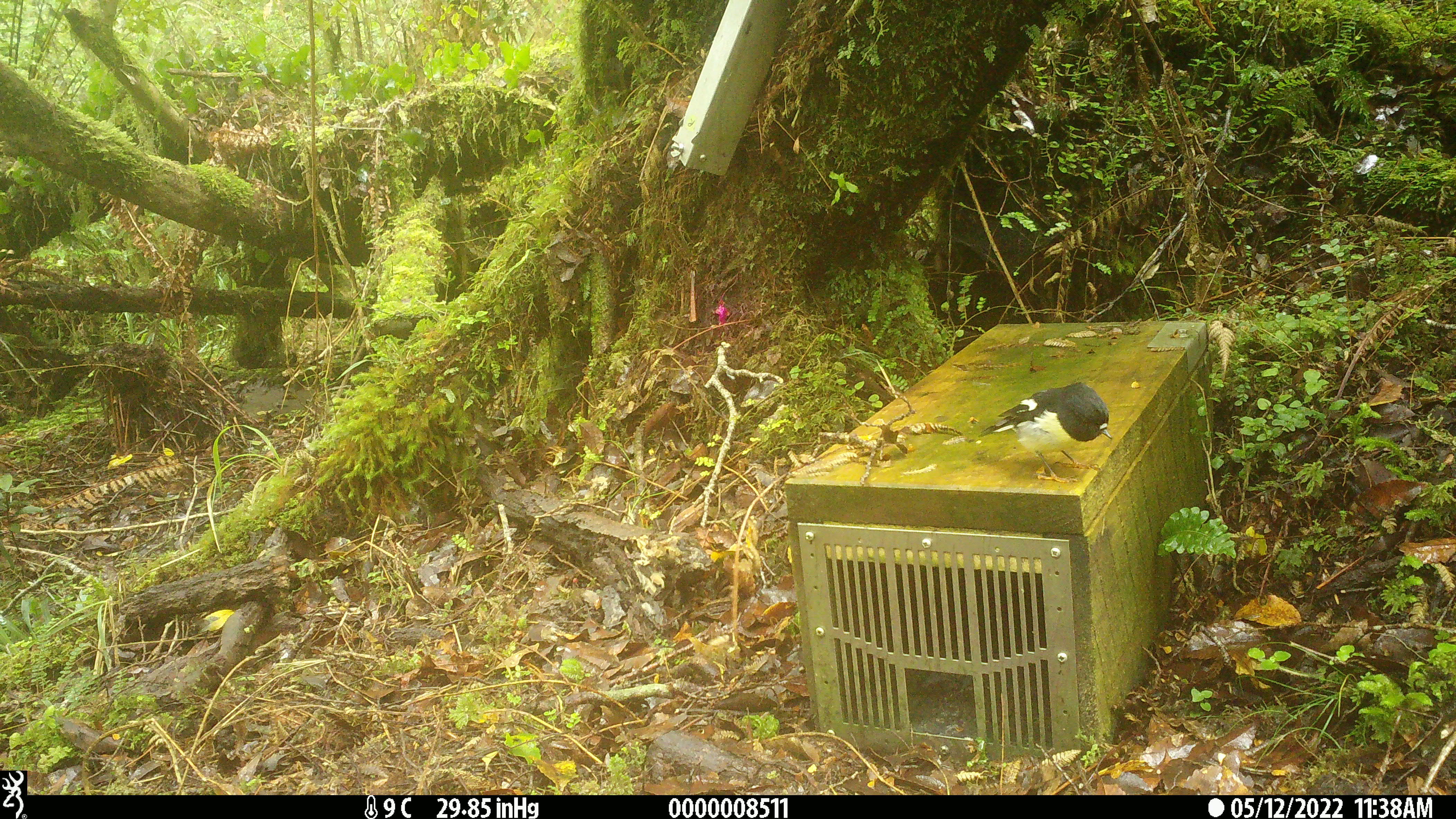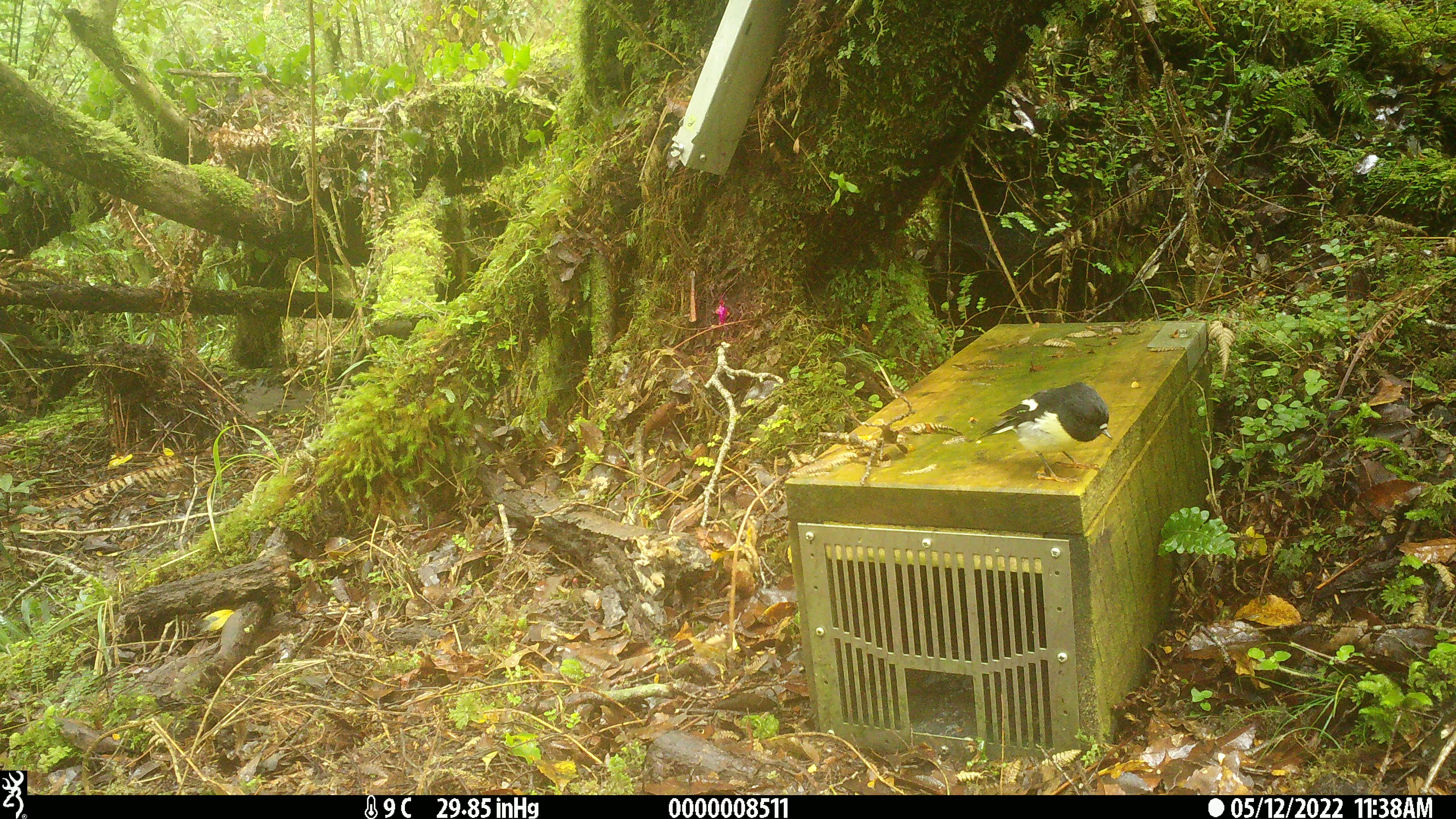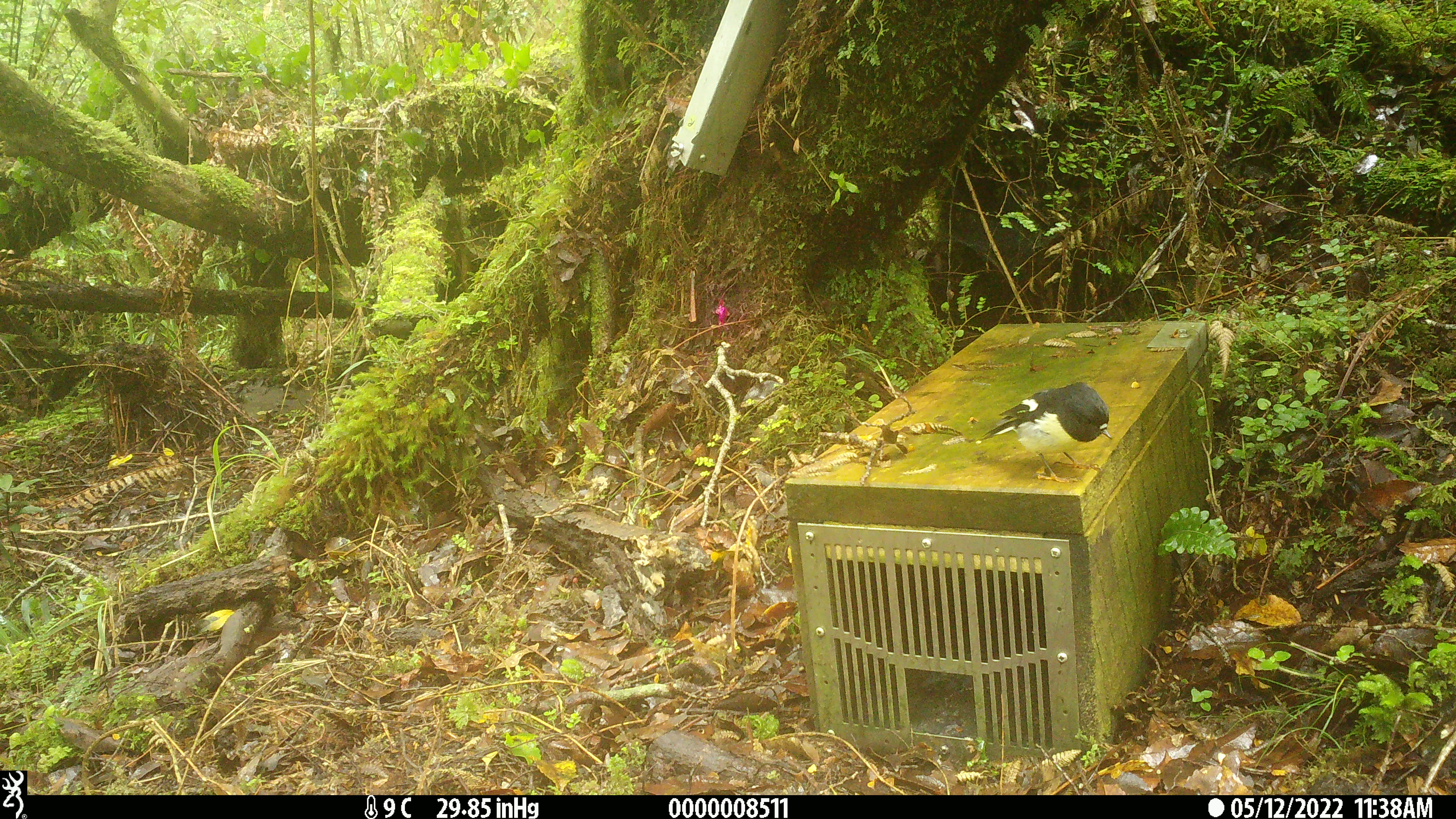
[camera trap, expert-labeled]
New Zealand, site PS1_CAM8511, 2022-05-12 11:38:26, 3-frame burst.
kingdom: Animalia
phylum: Chordata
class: Aves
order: Passeriformes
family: Petroicidae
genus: Petroica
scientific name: Petroica macrocephala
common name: tomtit